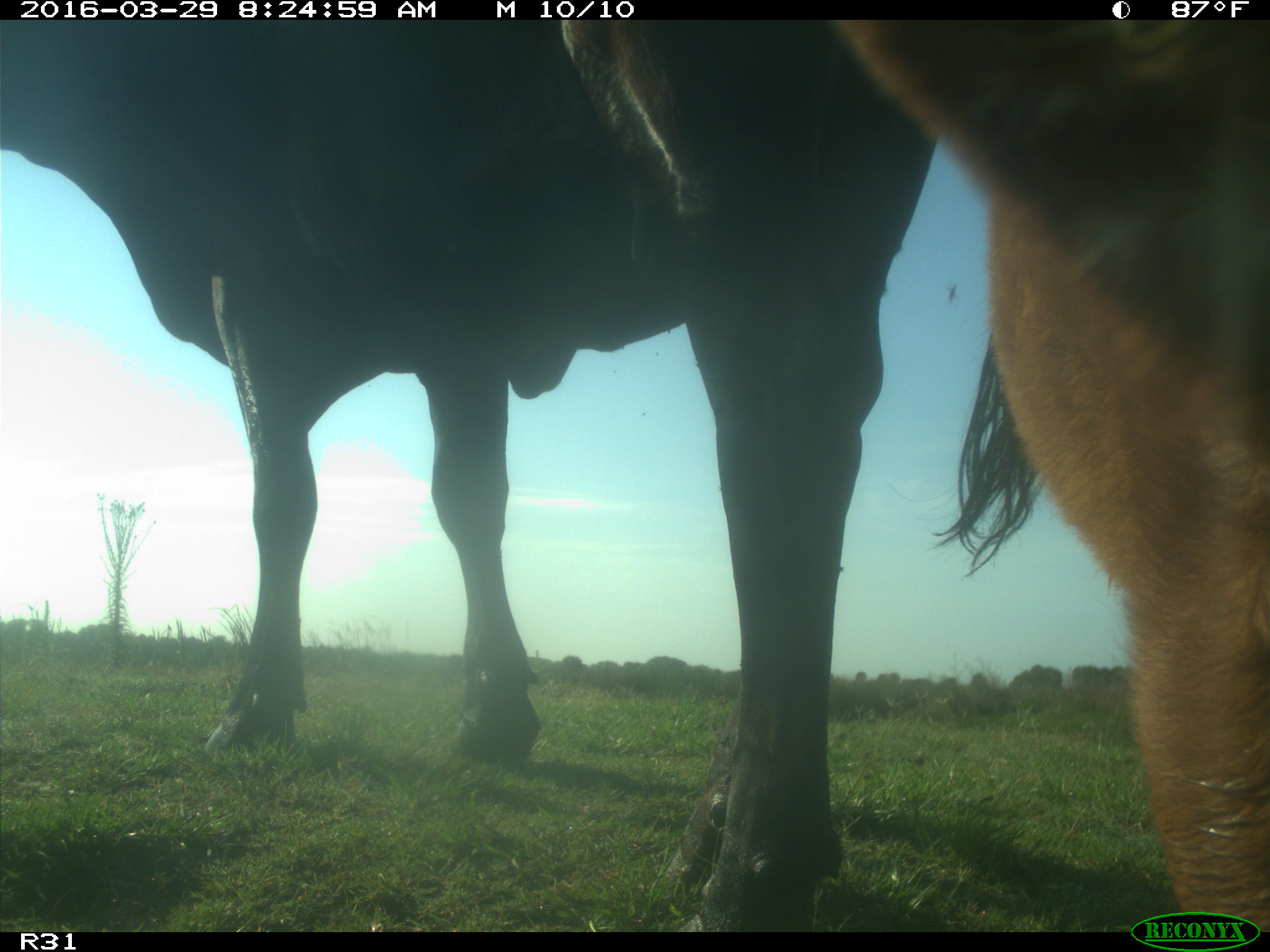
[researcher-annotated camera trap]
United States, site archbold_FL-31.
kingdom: Animalia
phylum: Chordata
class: Mammalia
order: Artiodactyla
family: Bovidae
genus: Bos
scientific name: Bos taurus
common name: domestic cow